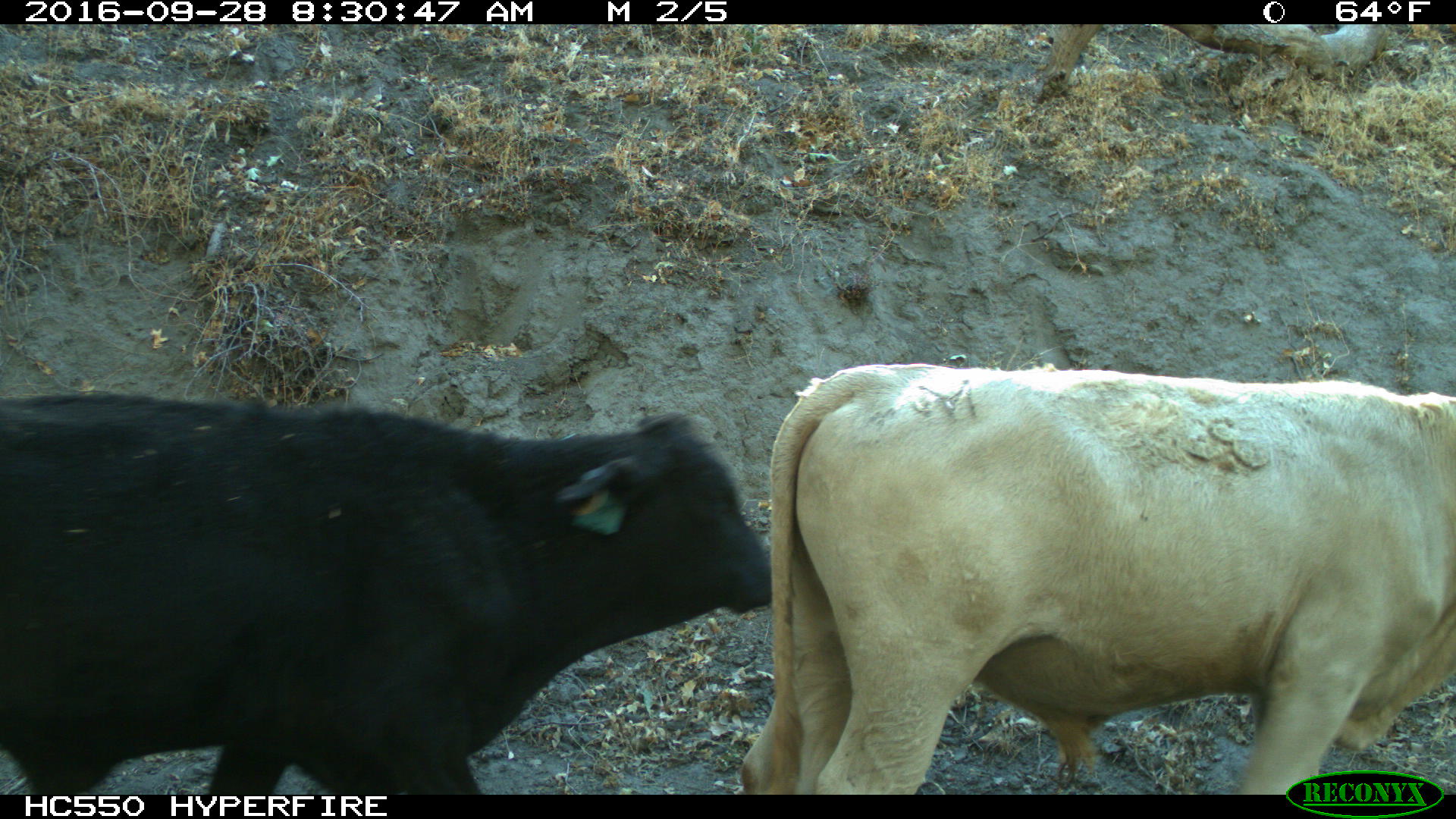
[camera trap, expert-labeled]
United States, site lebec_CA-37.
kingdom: Animalia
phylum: Chordata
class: Mammalia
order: Artiodactyla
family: Bovidae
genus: Bos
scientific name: Bos taurus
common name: domestic cow